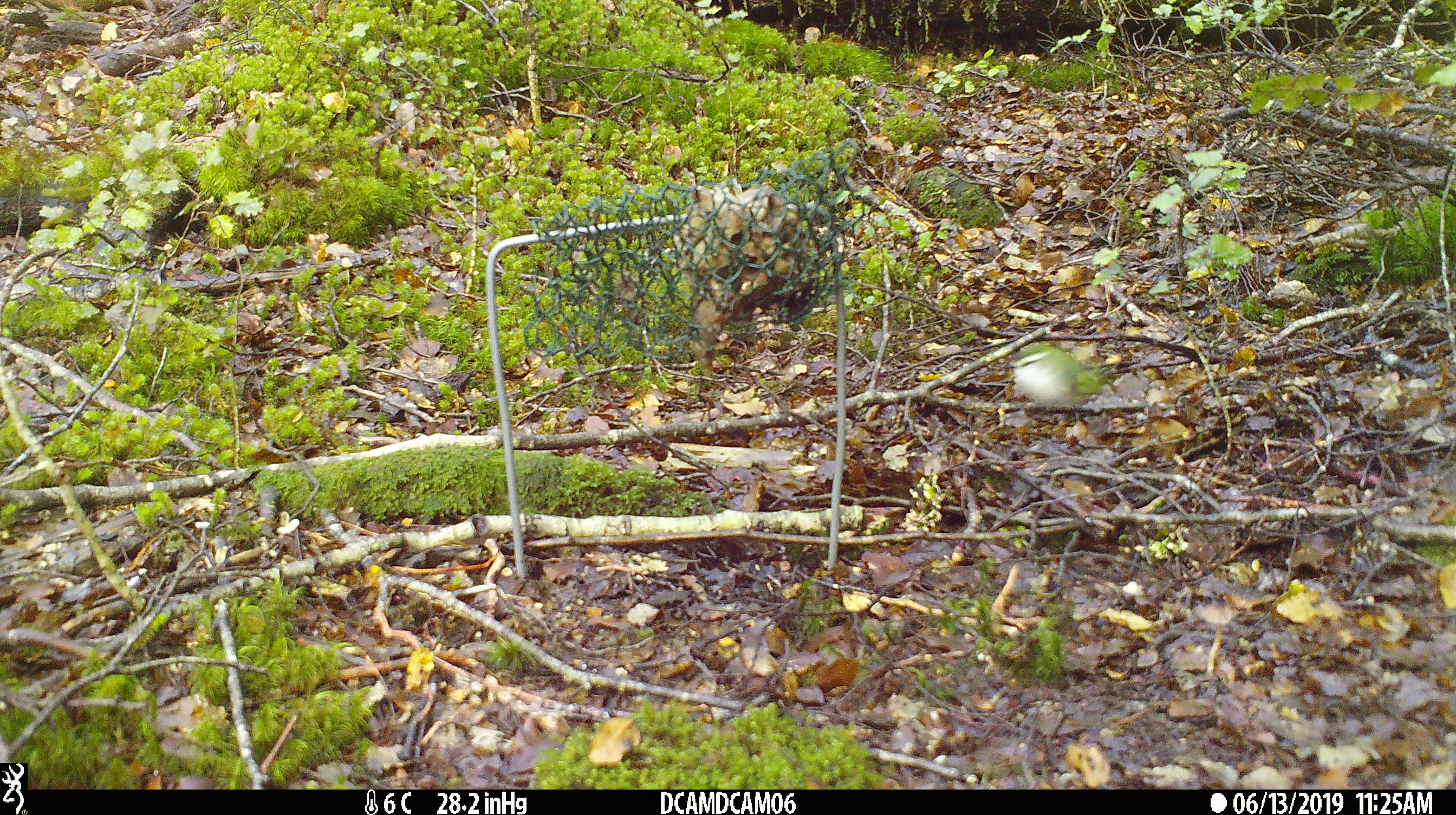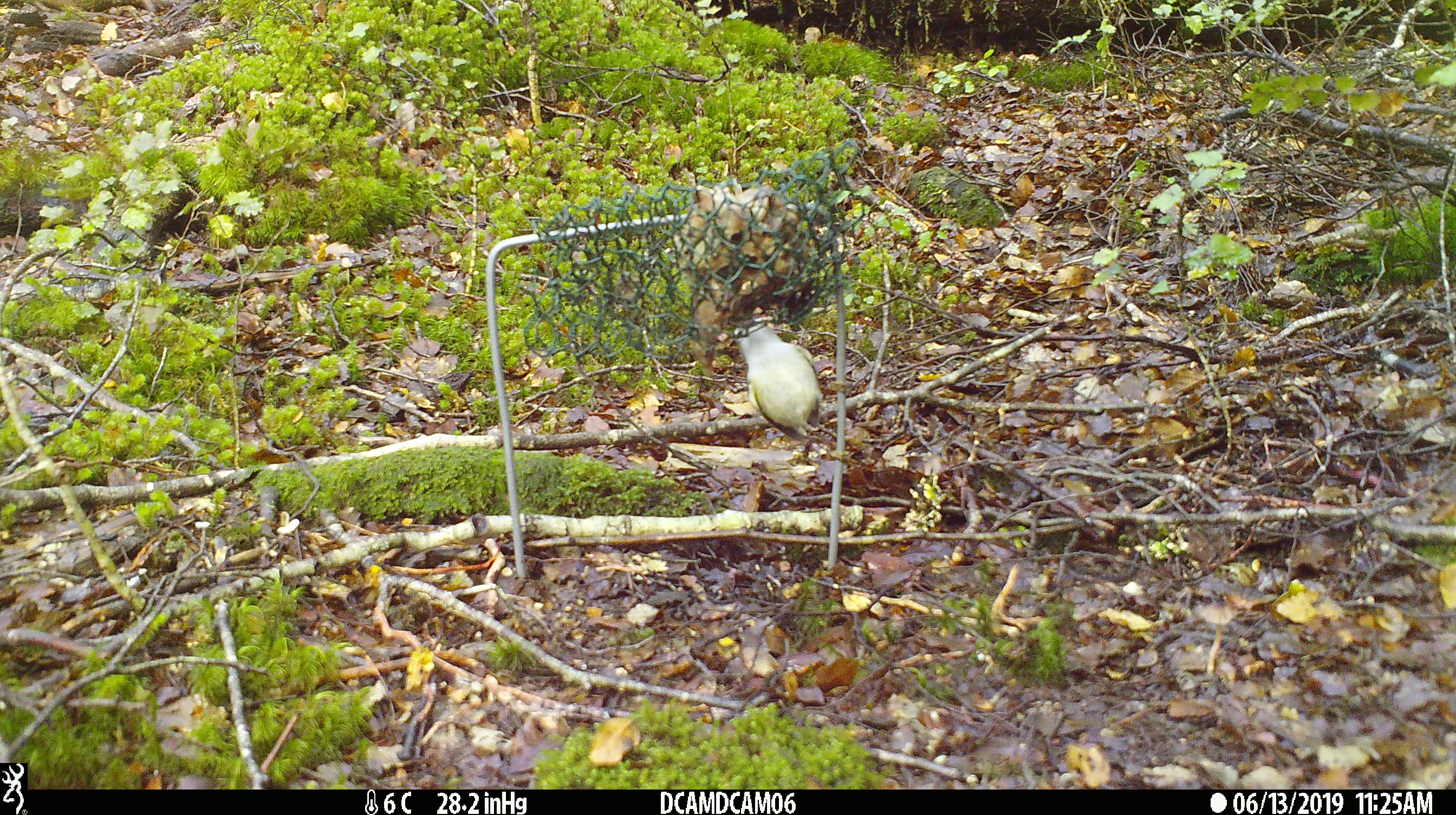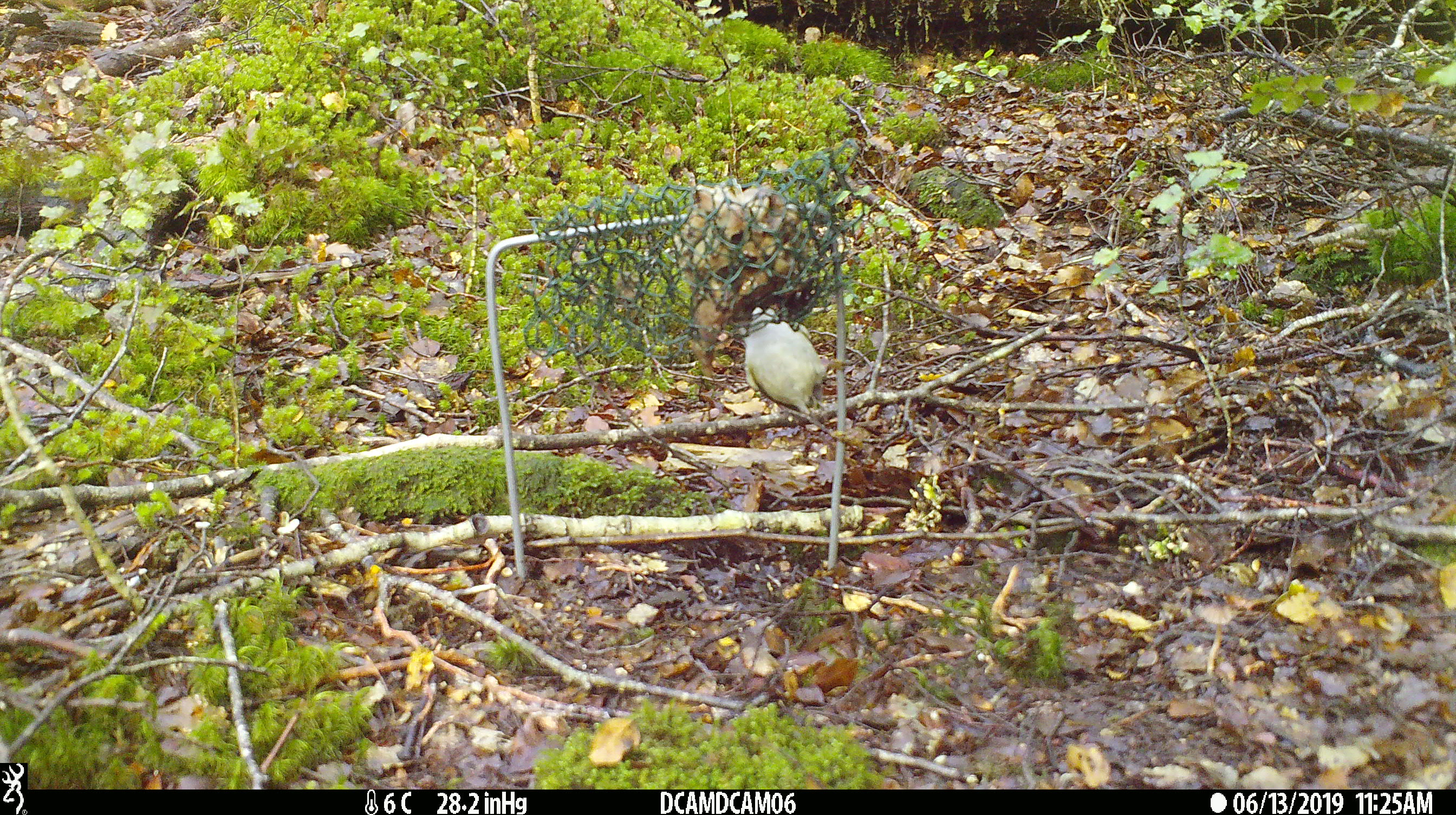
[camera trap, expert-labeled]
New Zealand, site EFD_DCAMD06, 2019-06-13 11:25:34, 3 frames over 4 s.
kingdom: Animalia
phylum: Chordata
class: Aves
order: Passeriformes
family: Acanthisittidae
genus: Acanthisitta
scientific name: Acanthisitta chloris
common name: rifleman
Rifleman (Acanthisitta chloris).